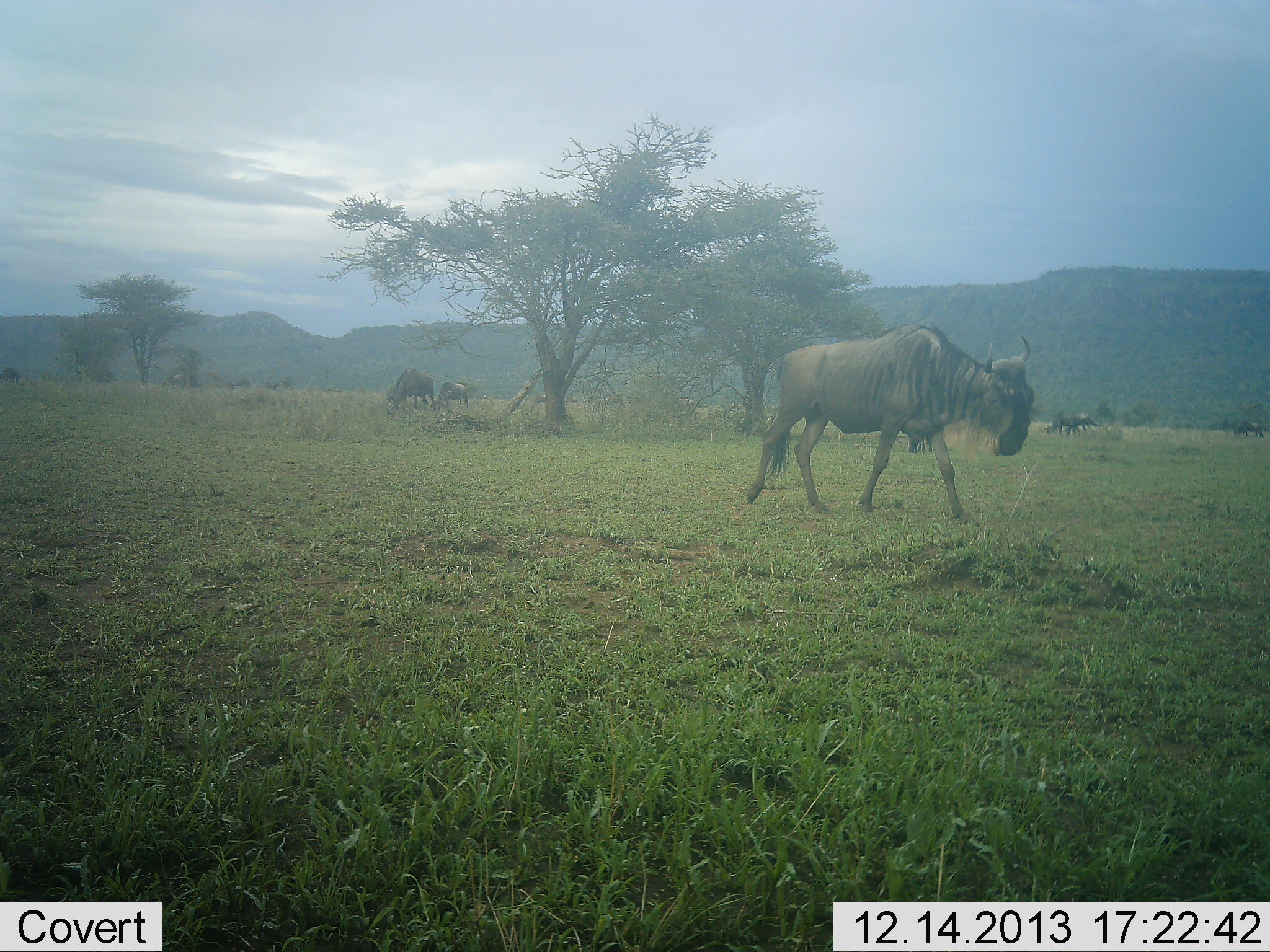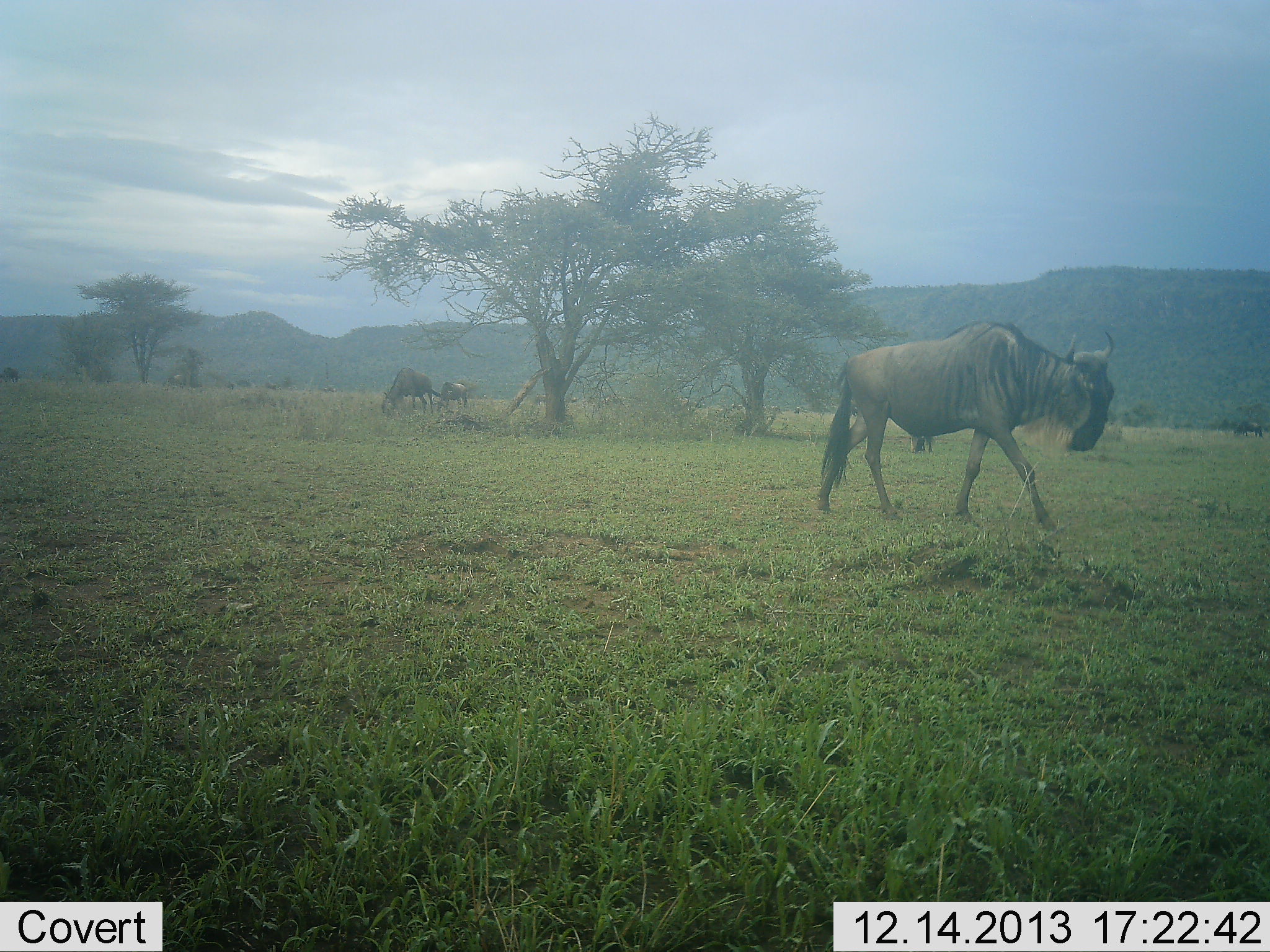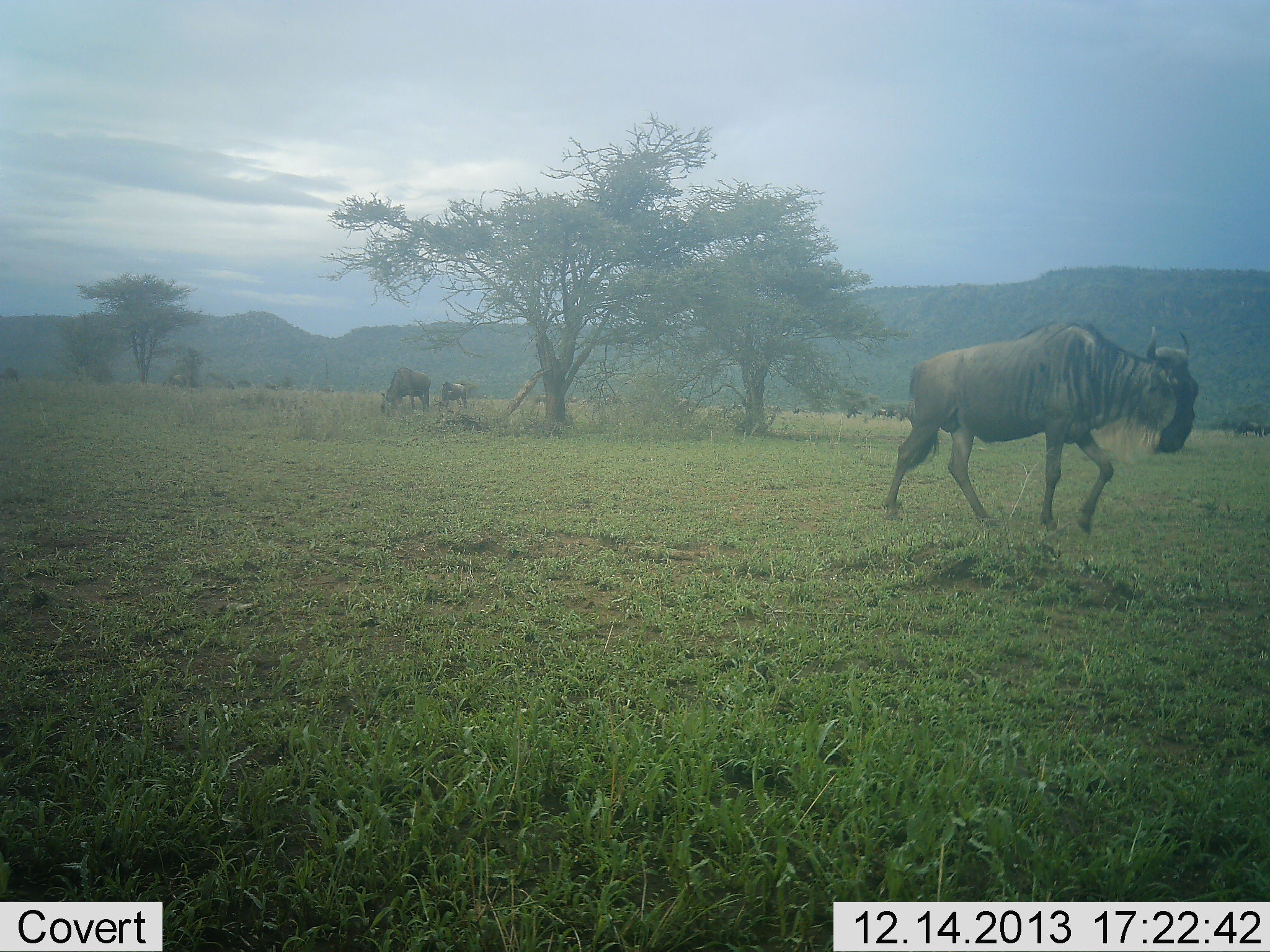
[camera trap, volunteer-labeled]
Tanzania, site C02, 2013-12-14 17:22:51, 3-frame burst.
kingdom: Animalia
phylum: Chordata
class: Mammalia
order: Artiodactyla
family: Bovidae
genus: Connochaetes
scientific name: Connochaetes taurinus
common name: blue wildebeest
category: wildebeest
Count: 5.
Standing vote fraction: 50%.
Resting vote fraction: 20%.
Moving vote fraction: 90%.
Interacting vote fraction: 0%.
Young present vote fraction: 20%.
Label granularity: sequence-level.